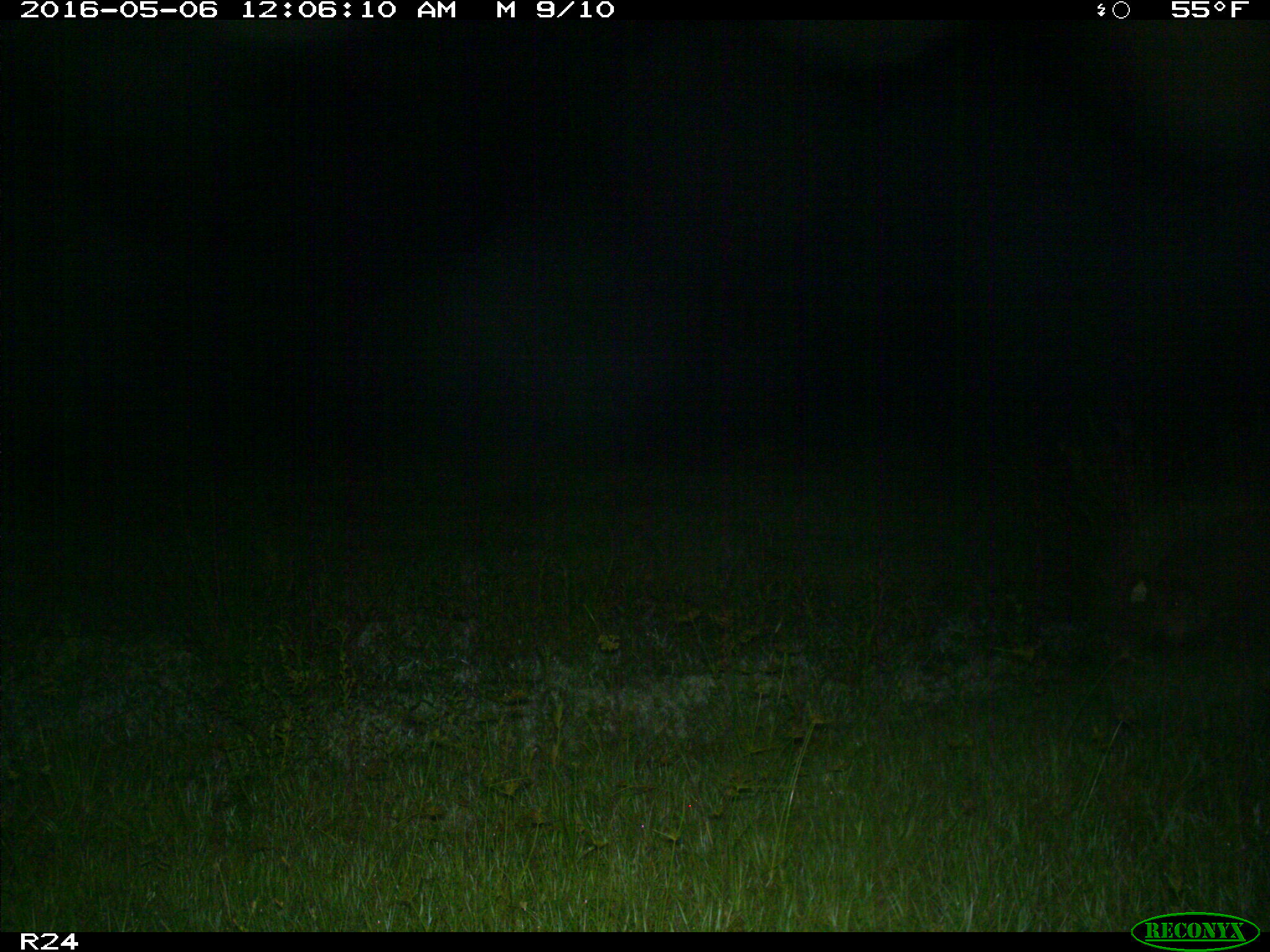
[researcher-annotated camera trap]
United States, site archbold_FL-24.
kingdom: Animalia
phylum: Chordata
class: Mammalia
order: Artiodactyla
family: Suidae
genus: Sus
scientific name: Sus scrofa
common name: wild boar